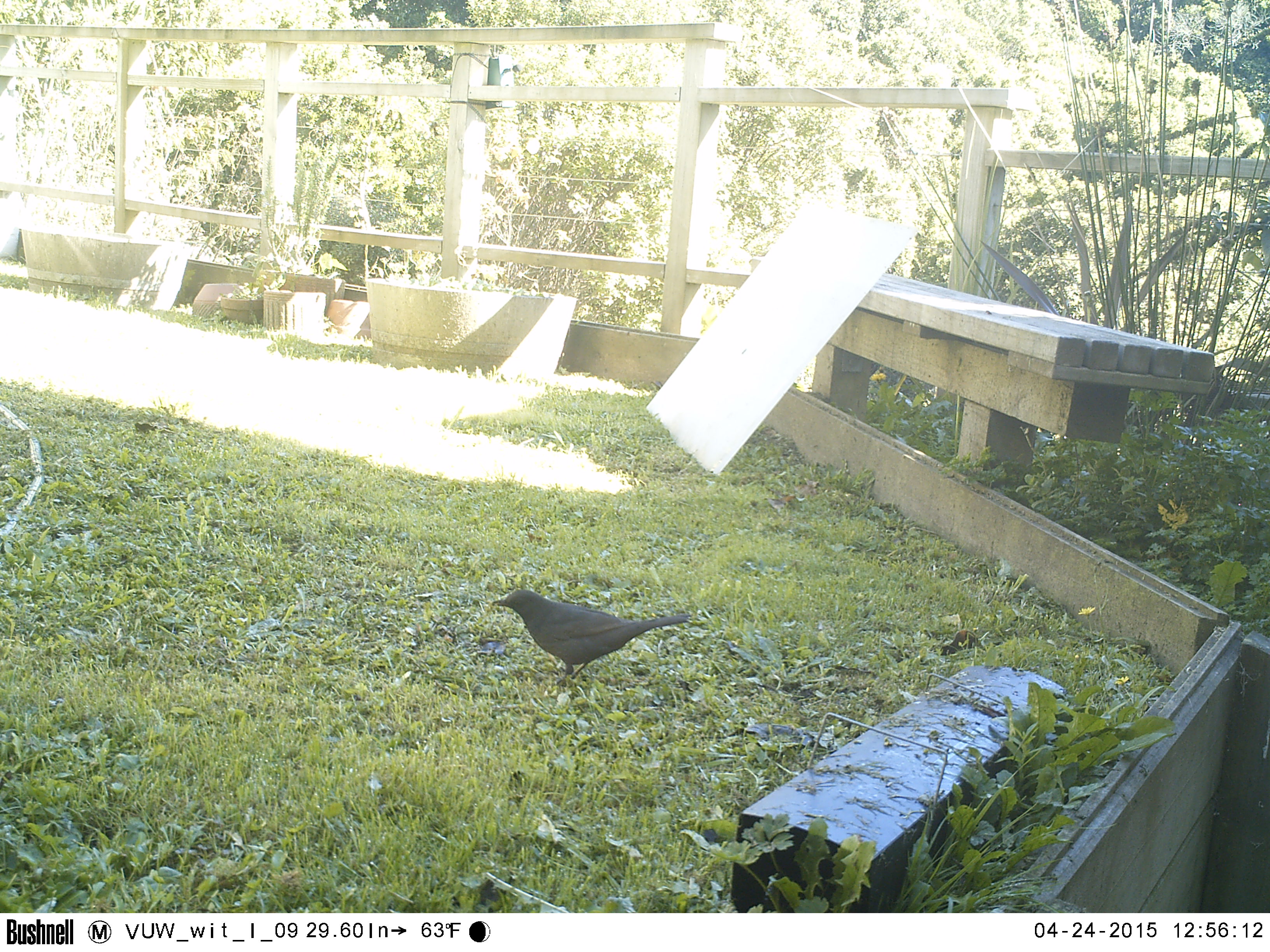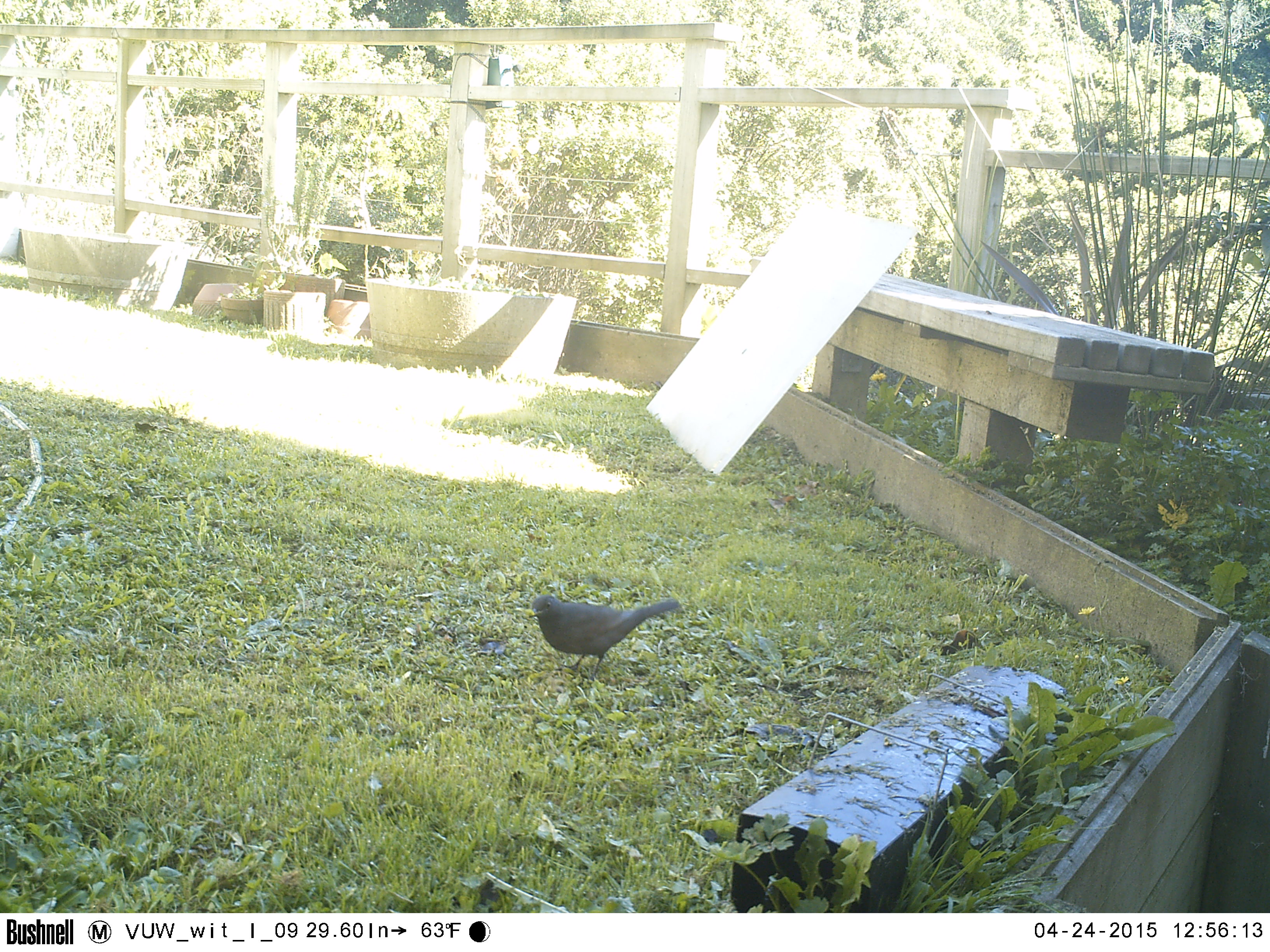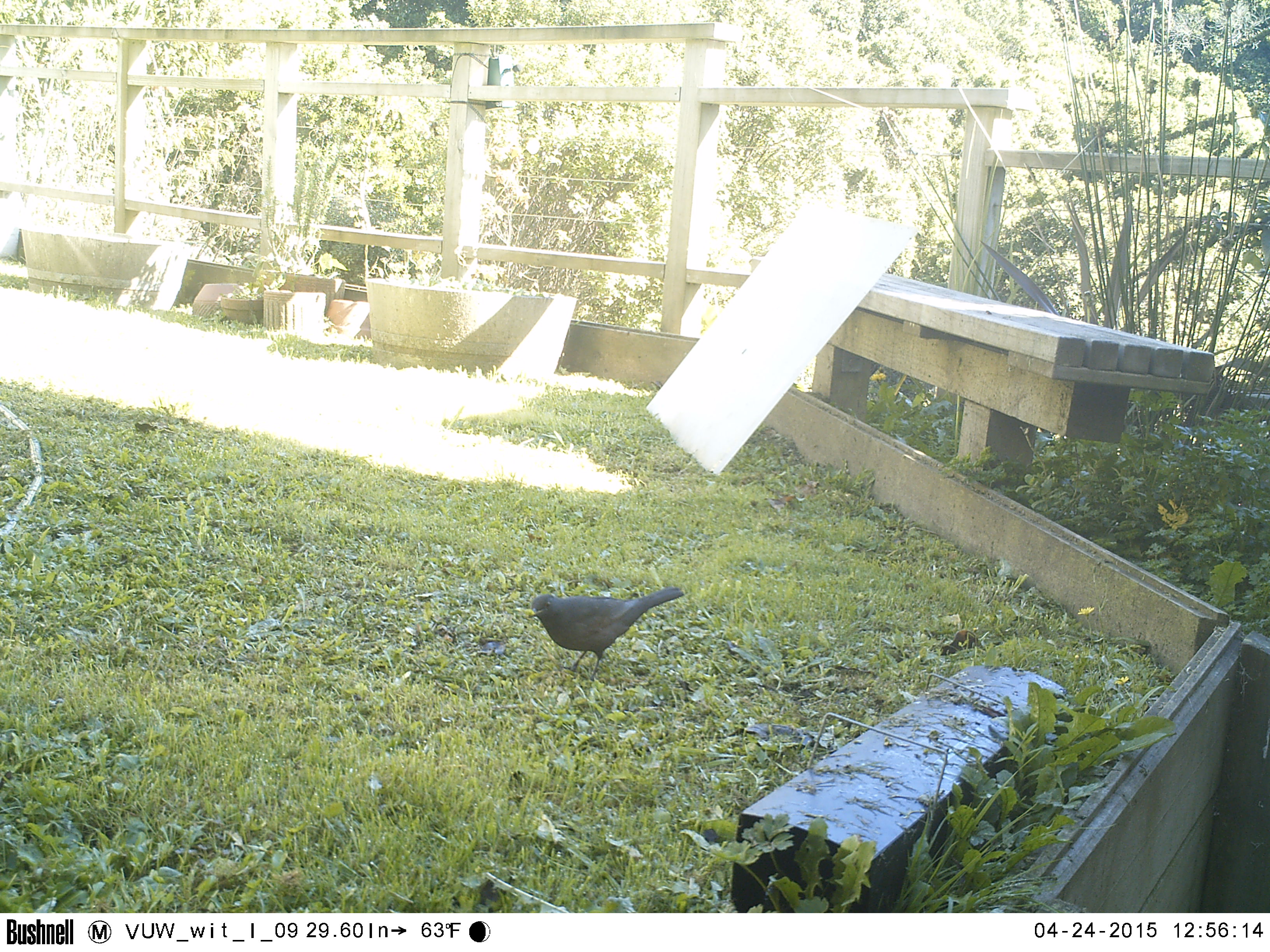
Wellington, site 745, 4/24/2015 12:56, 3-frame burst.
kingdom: Animalia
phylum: Chordata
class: Aves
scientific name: Aves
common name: bird